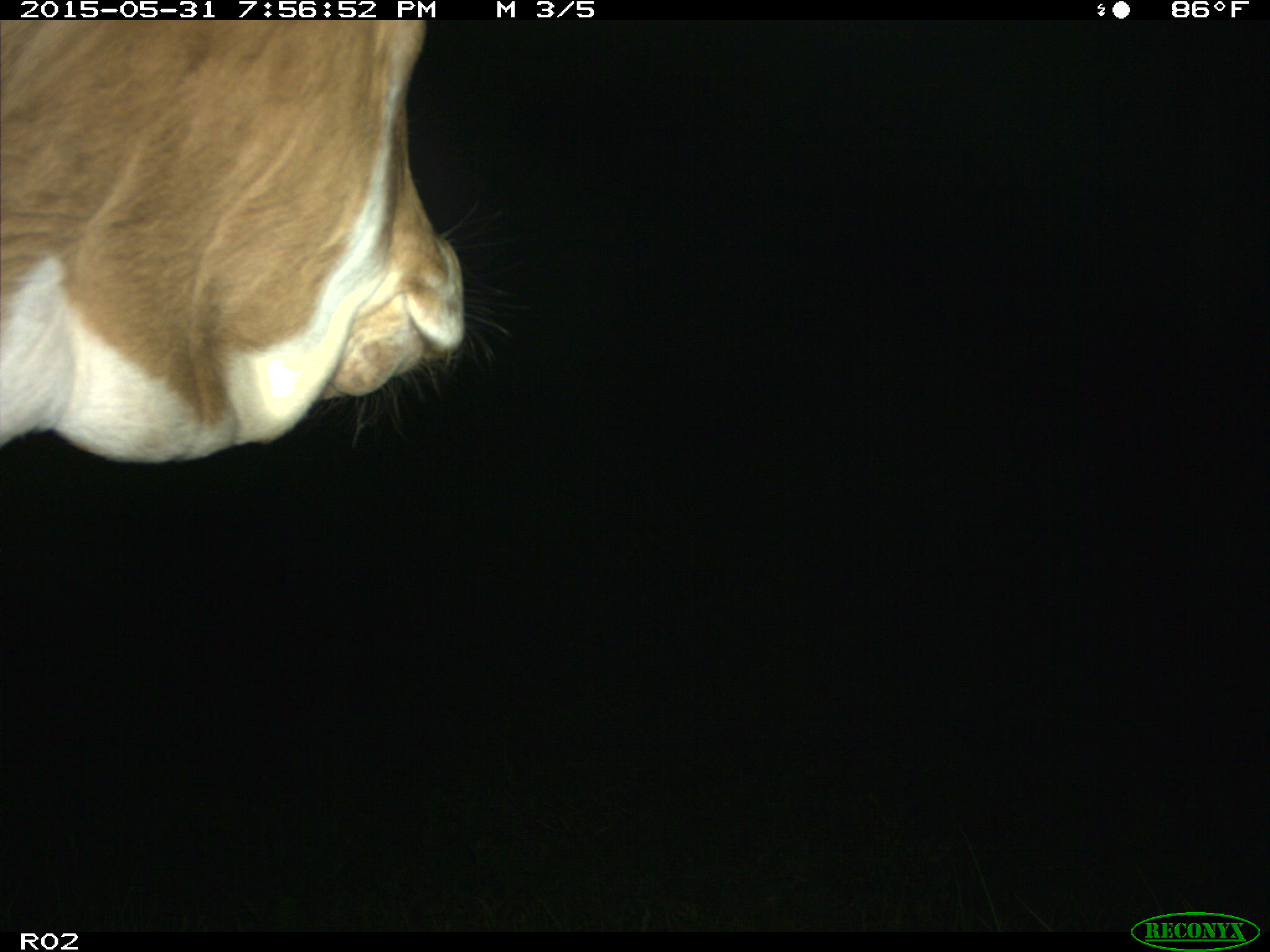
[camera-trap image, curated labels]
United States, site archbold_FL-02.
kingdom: Animalia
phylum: Chordata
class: Mammalia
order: Artiodactyla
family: Bovidae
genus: Bos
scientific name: Bos taurus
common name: domestic cow